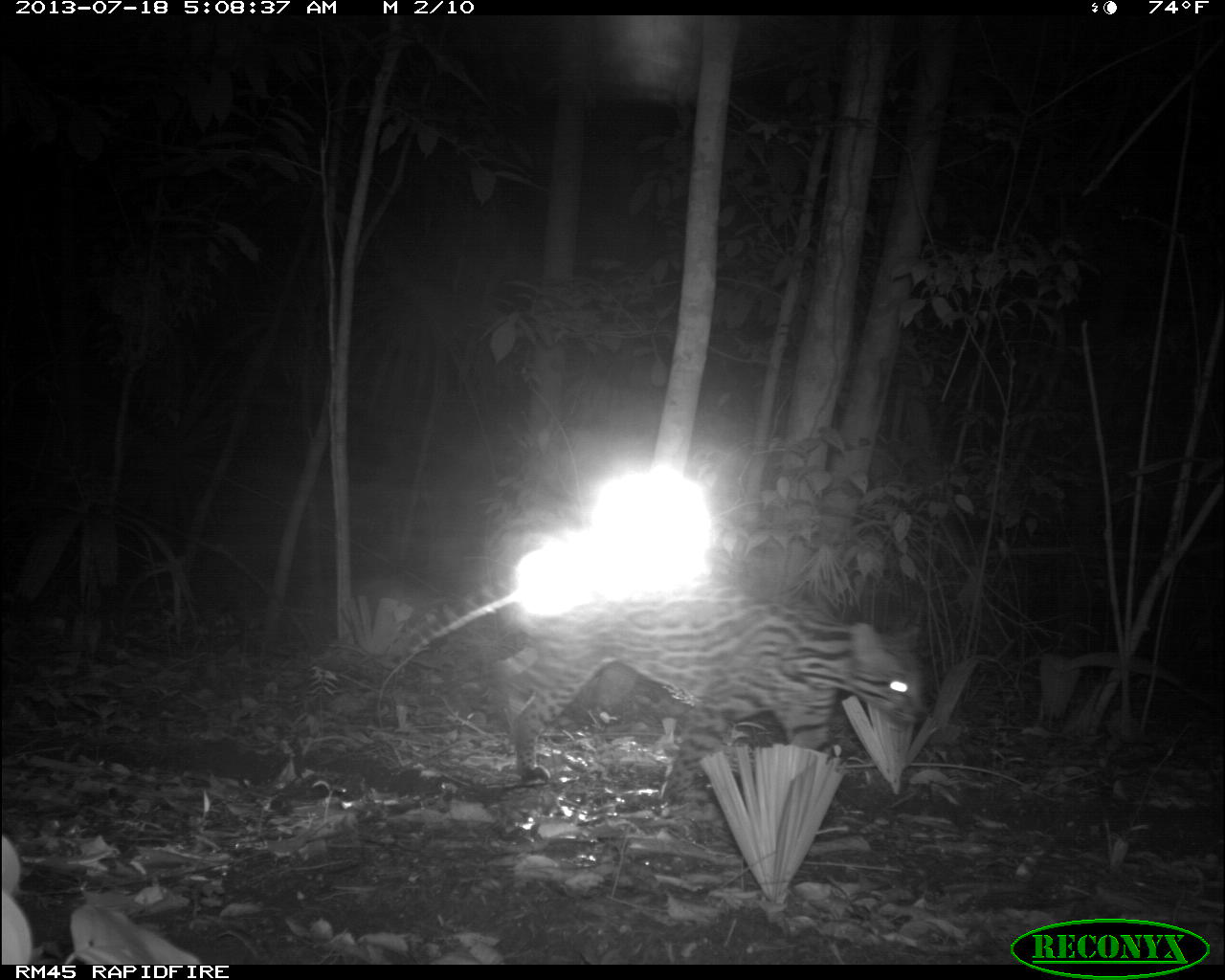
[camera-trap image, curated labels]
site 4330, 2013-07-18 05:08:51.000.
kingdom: Animalia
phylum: Chordata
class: Mammalia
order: Carnivora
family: Felidae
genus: Leopardus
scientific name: Leopardus pardalis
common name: ocelot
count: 1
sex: male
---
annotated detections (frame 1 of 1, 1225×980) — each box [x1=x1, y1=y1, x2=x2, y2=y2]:
leopardus pardalis: [x1=385, y1=578, x2=926, y2=805]